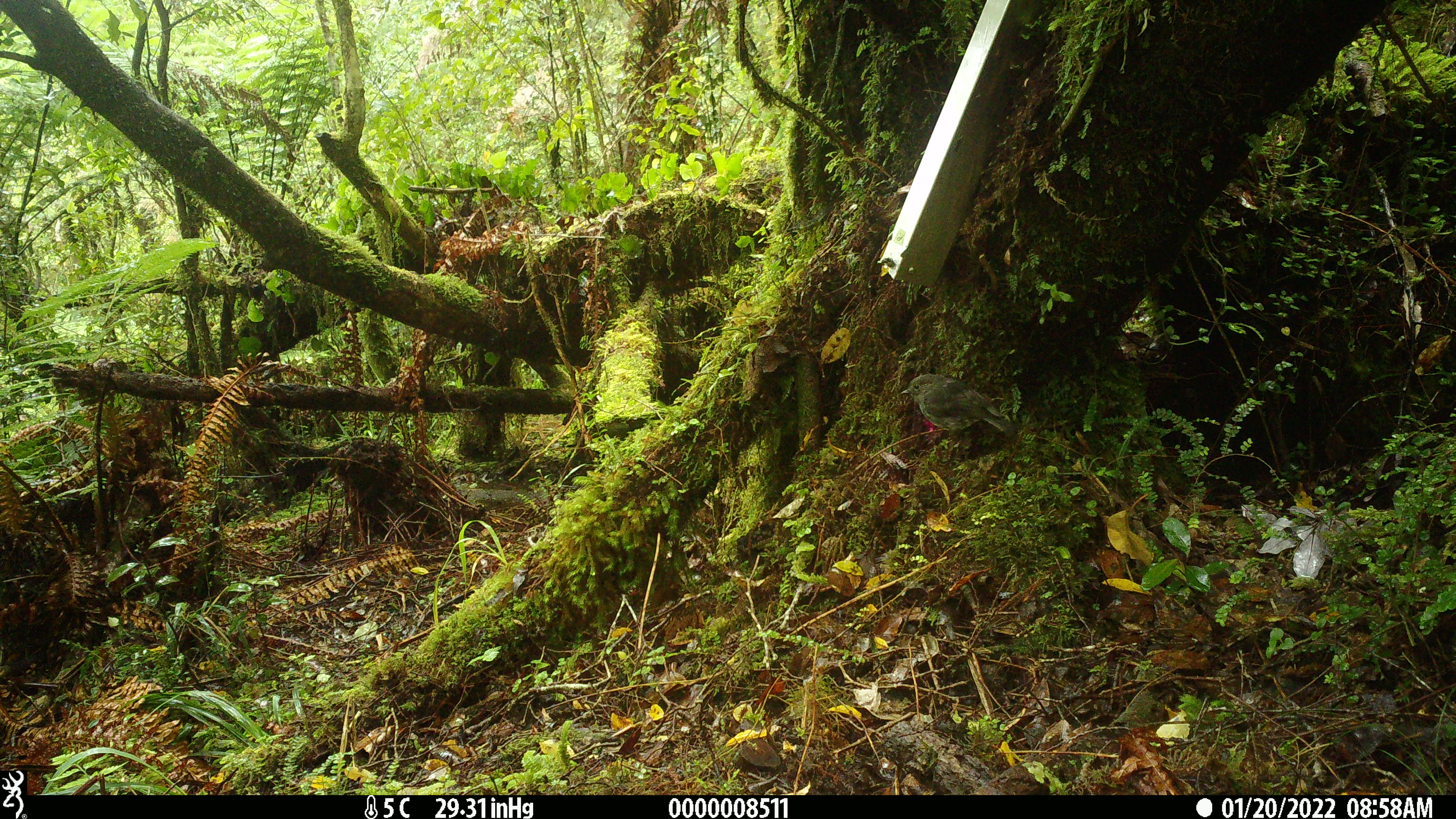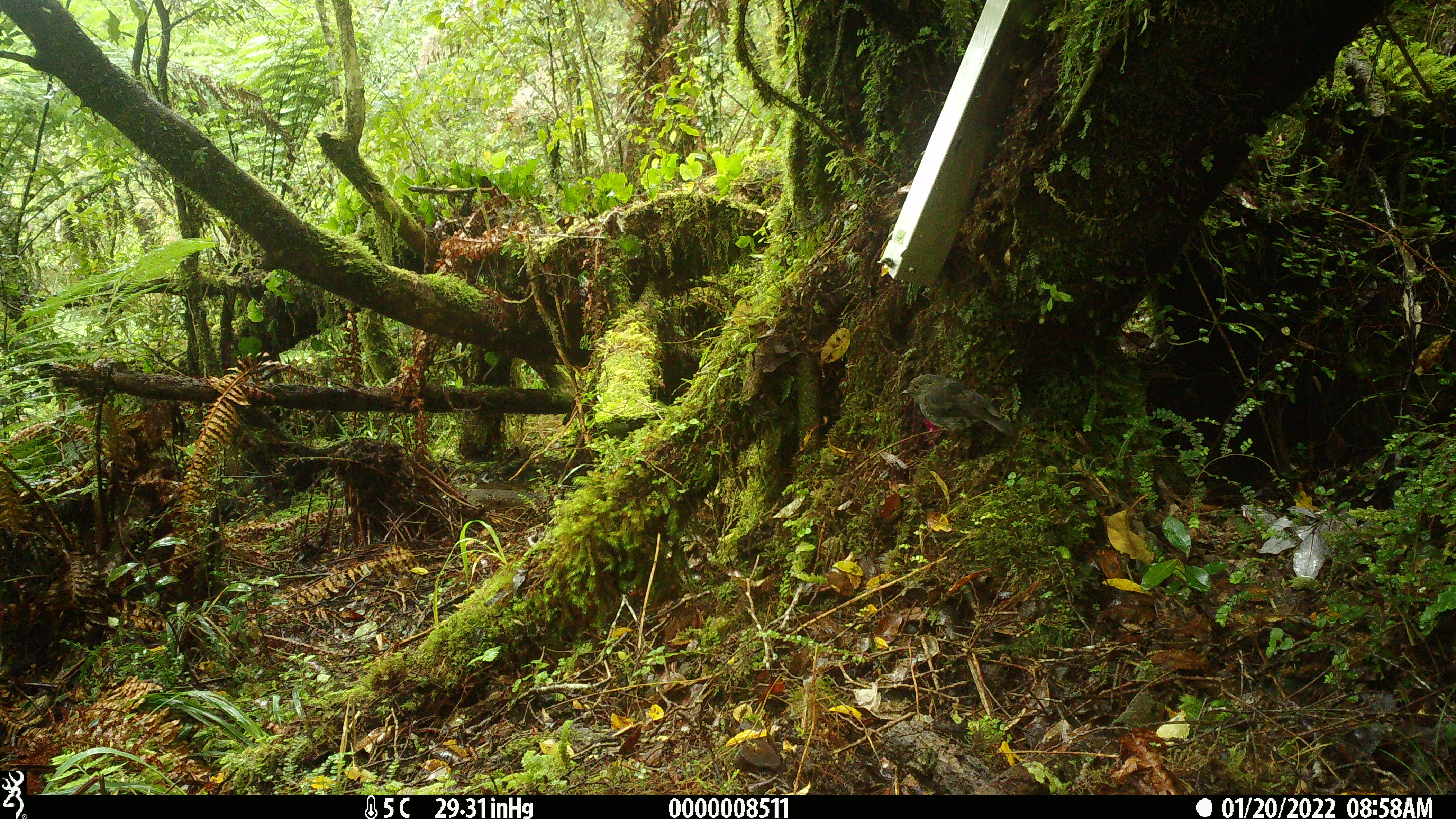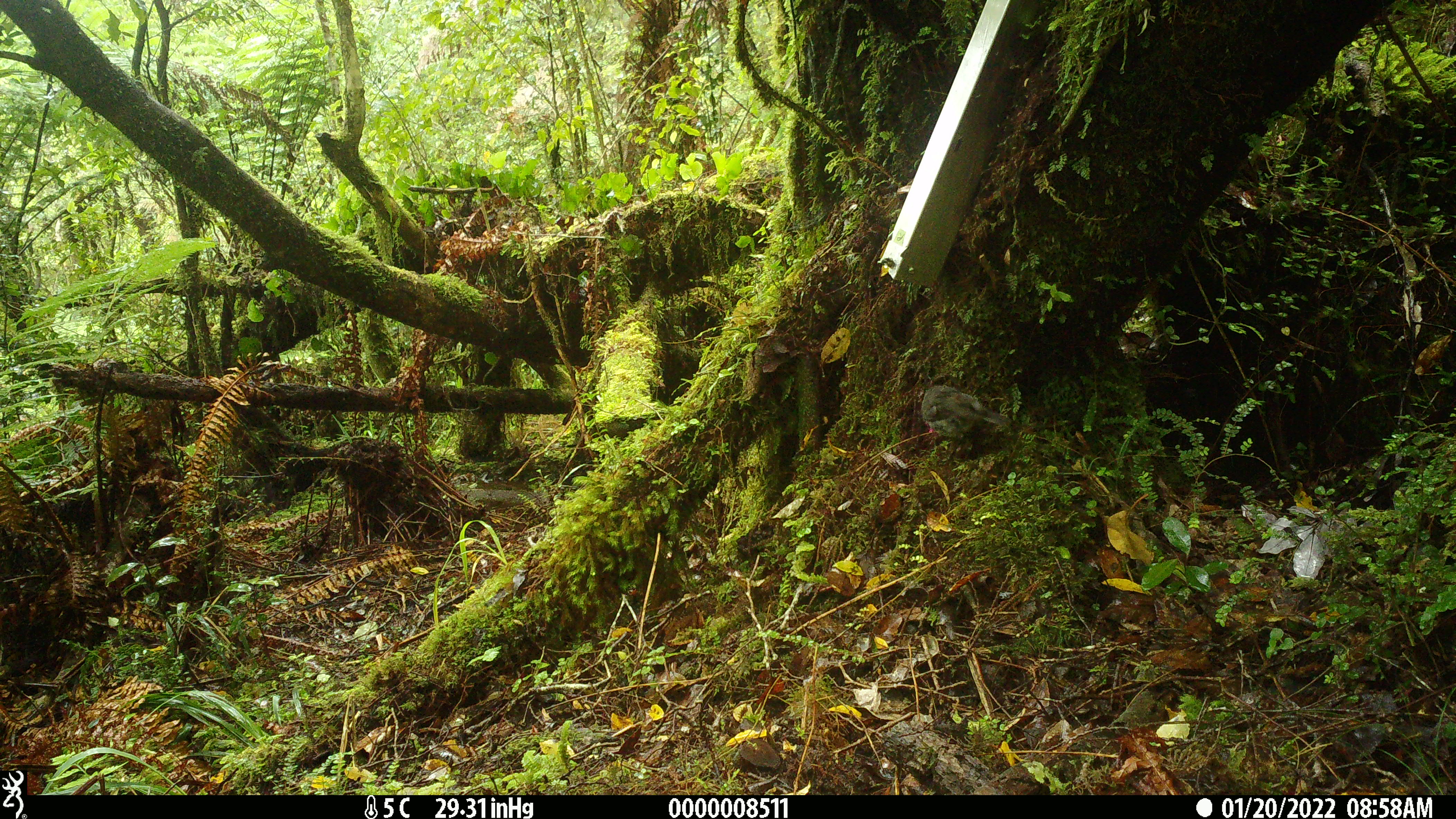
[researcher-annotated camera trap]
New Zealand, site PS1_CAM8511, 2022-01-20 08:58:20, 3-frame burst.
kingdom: Animalia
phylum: Chordata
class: Aves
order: Passeriformes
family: Petroicidae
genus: Petroica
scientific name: Petroica australis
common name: new zealand robin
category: robin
Robin (new zealand robin) (Petroica australis).